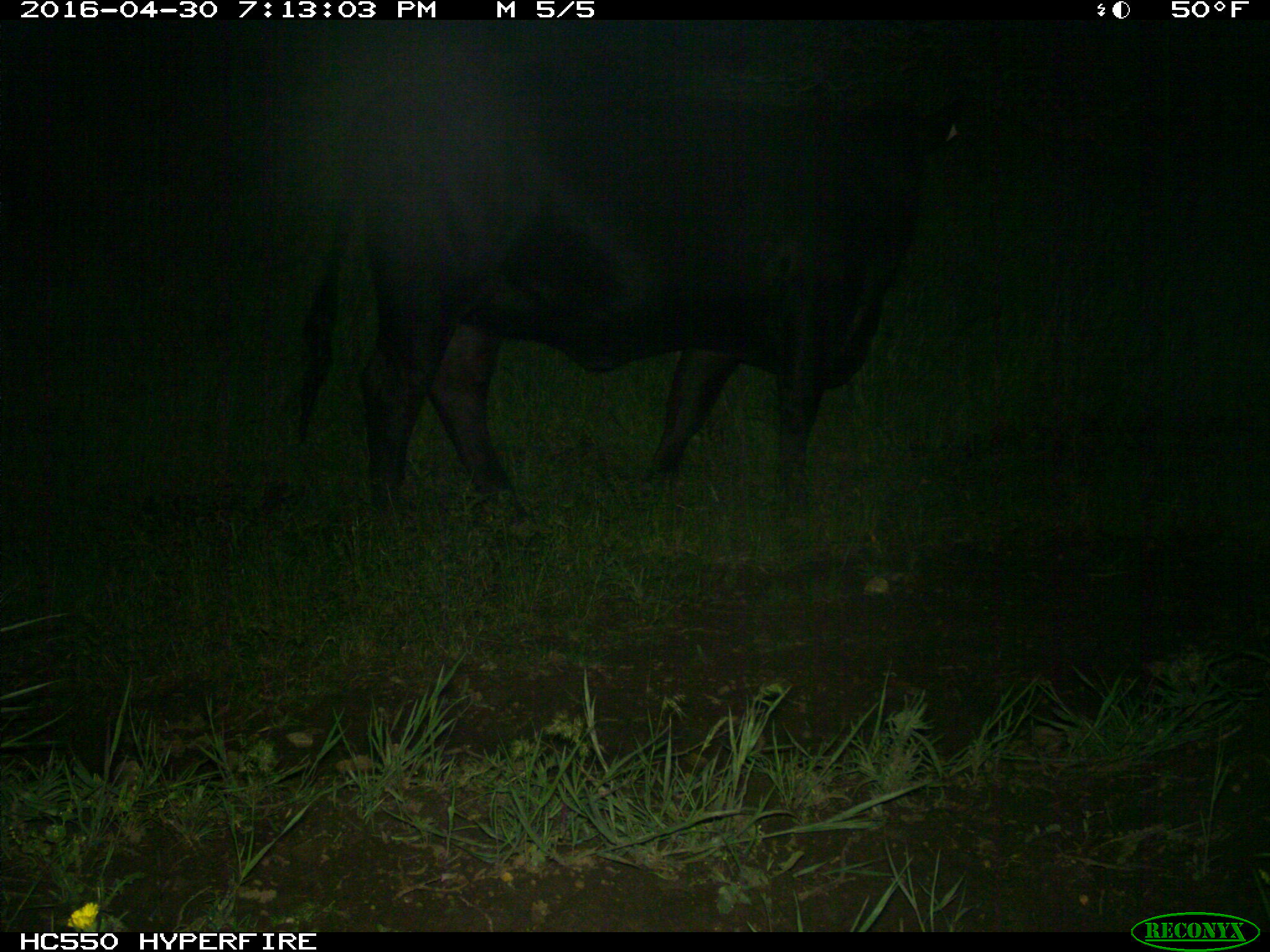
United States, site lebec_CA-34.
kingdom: Animalia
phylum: Chordata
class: Mammalia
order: Artiodactyla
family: Bovidae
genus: Bos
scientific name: Bos taurus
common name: domestic cow